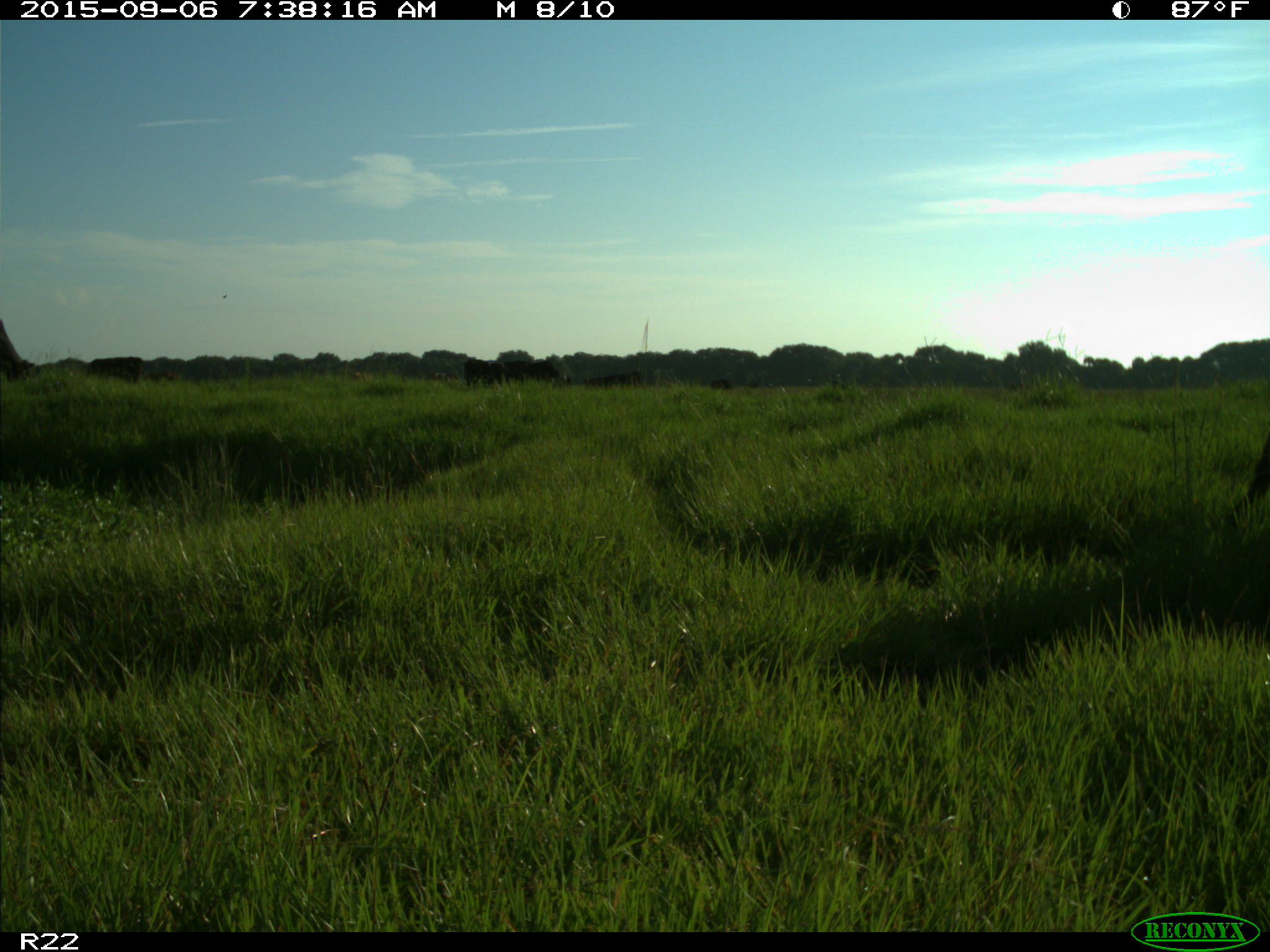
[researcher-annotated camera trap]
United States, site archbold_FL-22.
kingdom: Animalia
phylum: Chordata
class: Mammalia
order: Artiodactyla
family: Bovidae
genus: Bos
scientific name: Bos taurus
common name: domestic cow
Bos taurus (domestic cow).